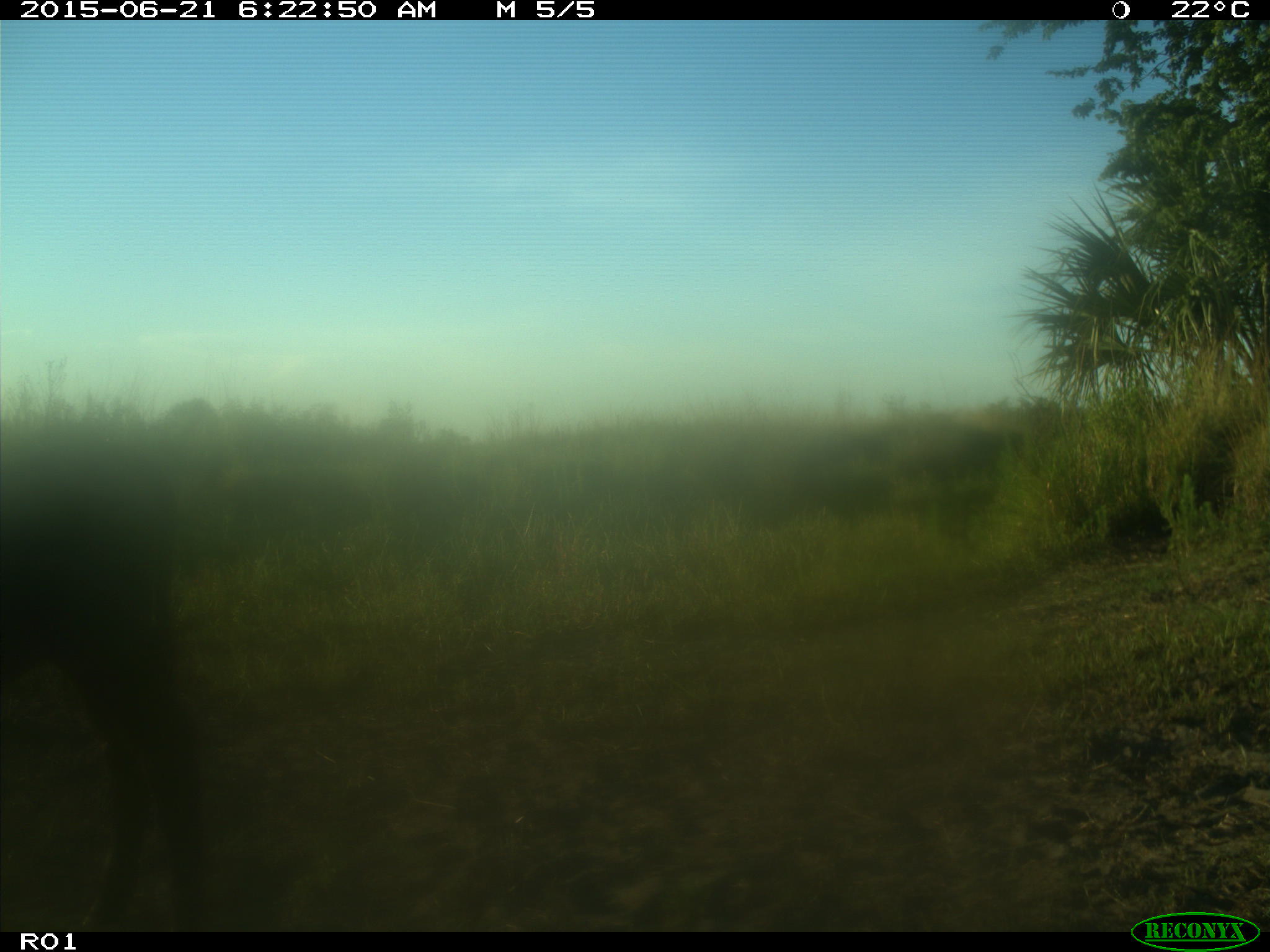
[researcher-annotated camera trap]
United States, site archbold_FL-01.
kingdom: Animalia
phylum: Chordata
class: Mammalia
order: Artiodactyla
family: Bovidae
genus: Bos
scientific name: Bos taurus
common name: domestic cow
Bos taurus (domestic cow).